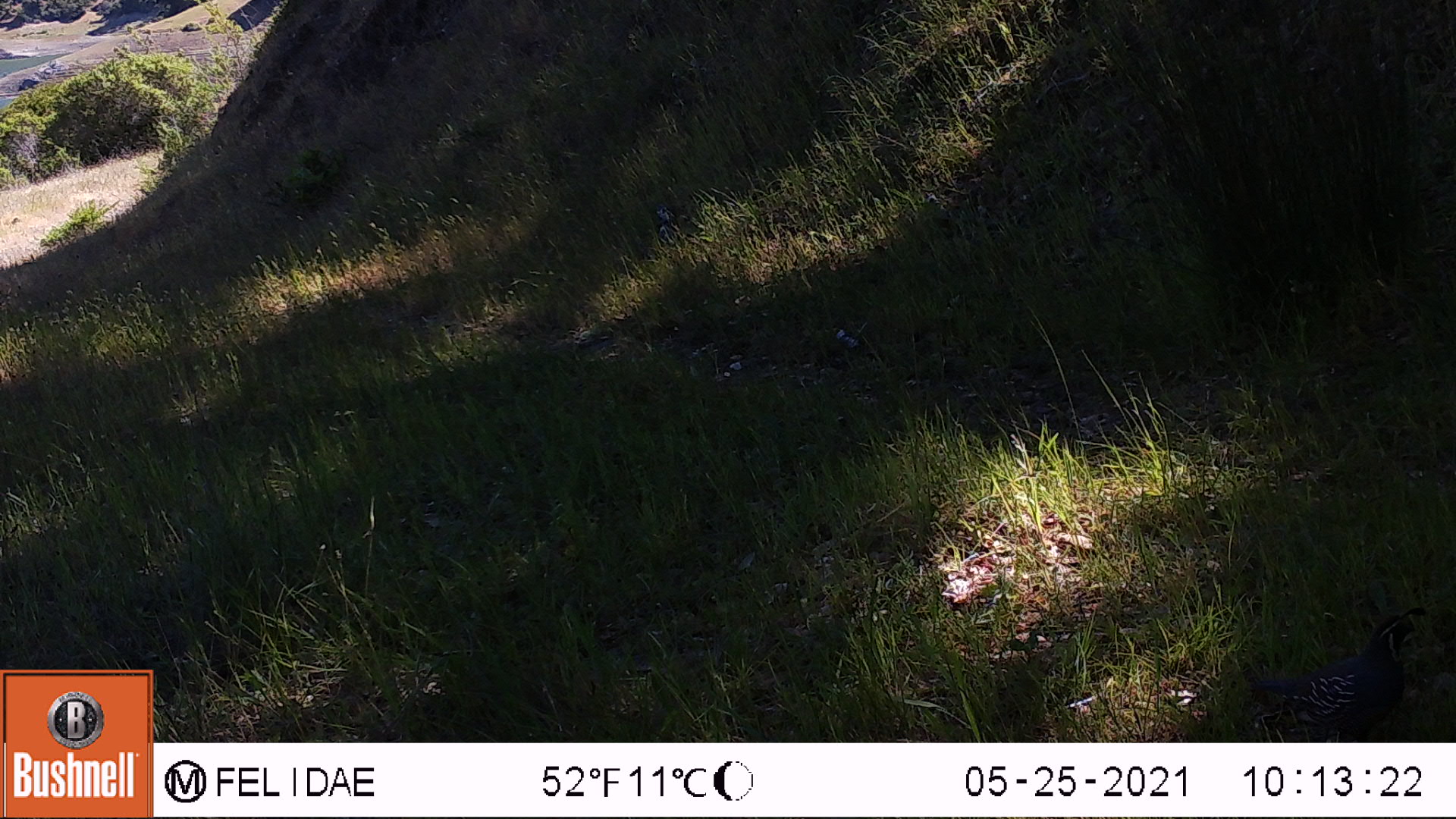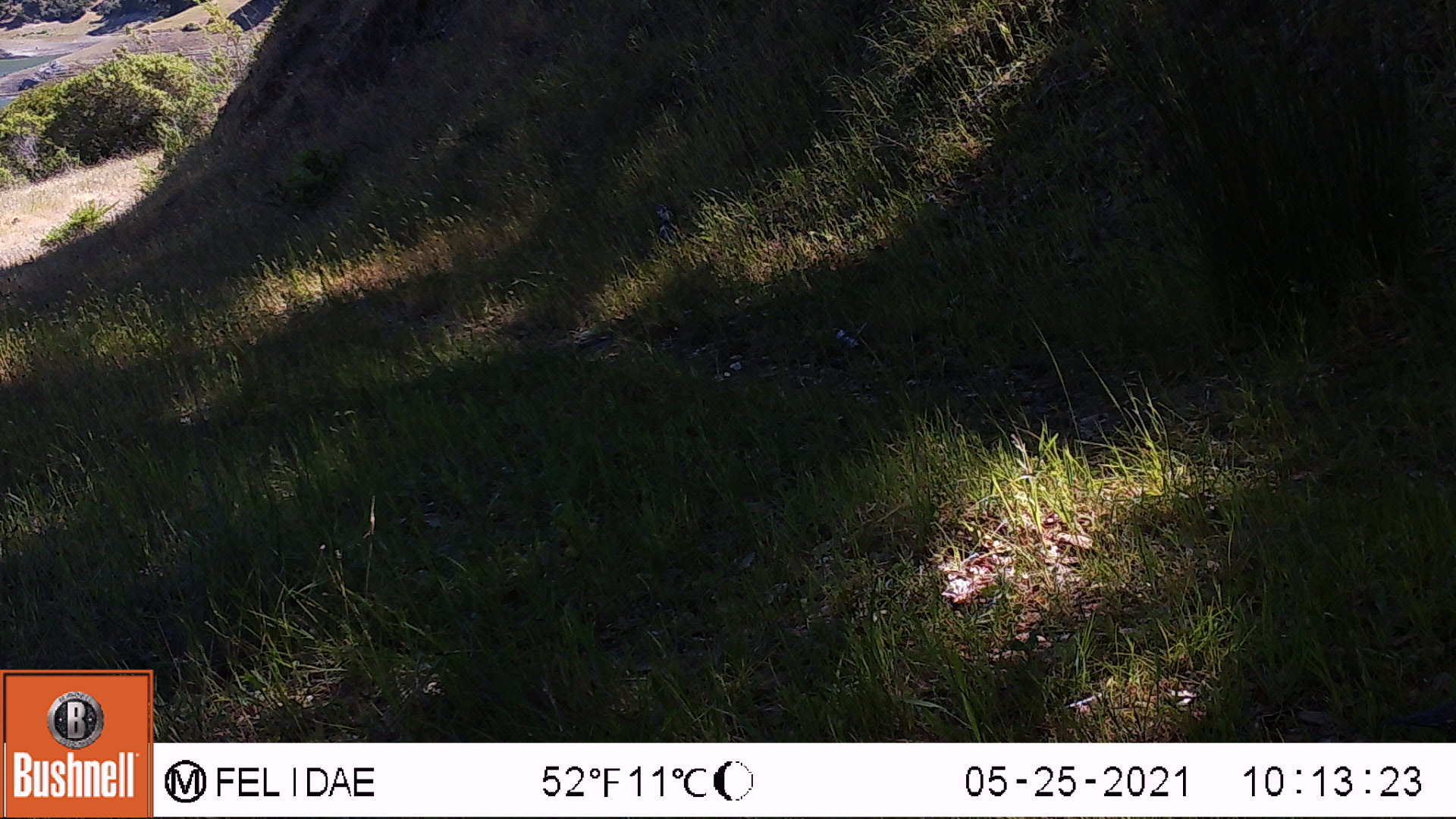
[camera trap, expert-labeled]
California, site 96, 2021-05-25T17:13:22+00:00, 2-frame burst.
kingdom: Animalia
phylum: Chordata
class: Aves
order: Galliformes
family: Odontophoridae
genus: Callipepla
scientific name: Callipepla californica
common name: california quail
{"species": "california quail (Callipepla californica)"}